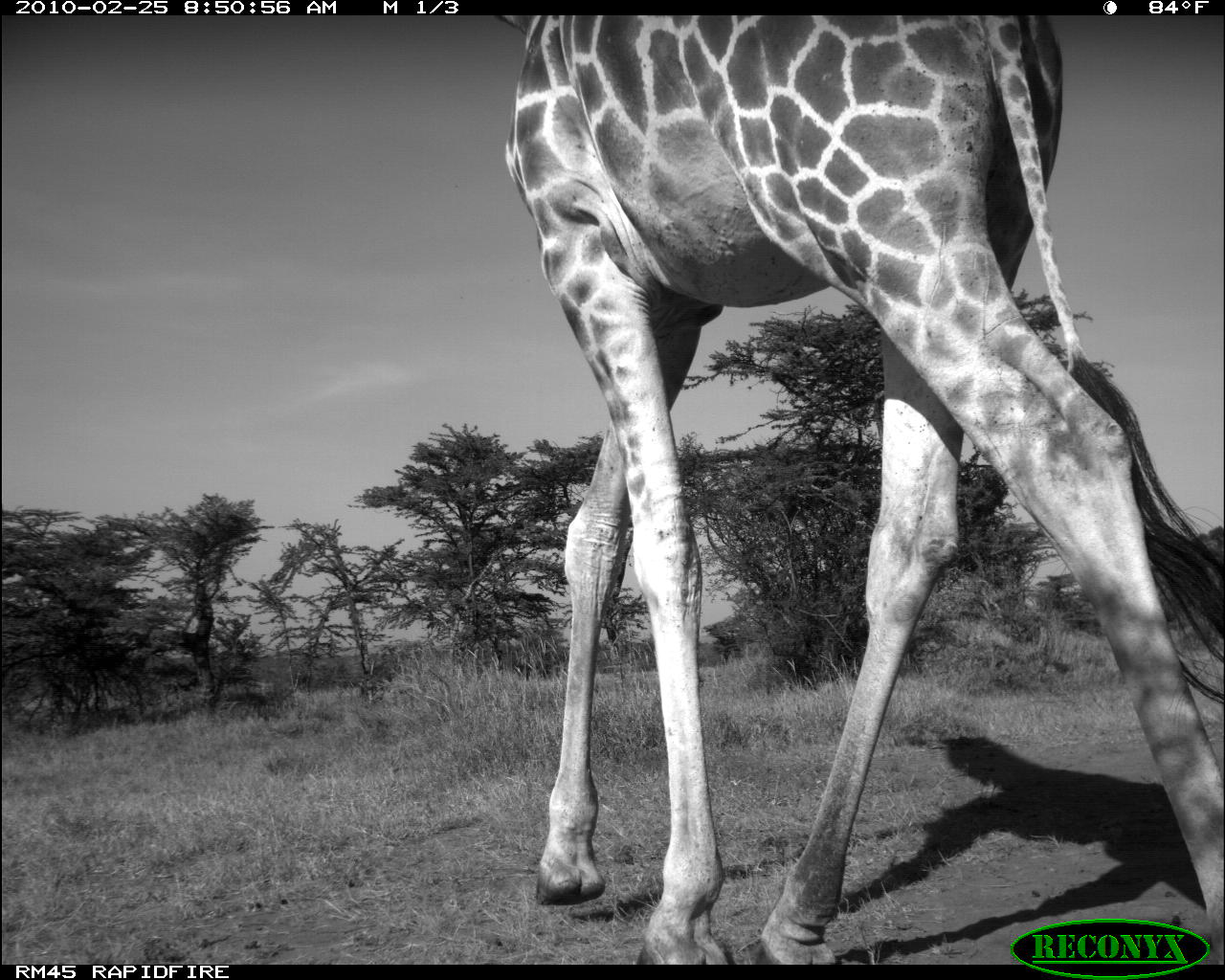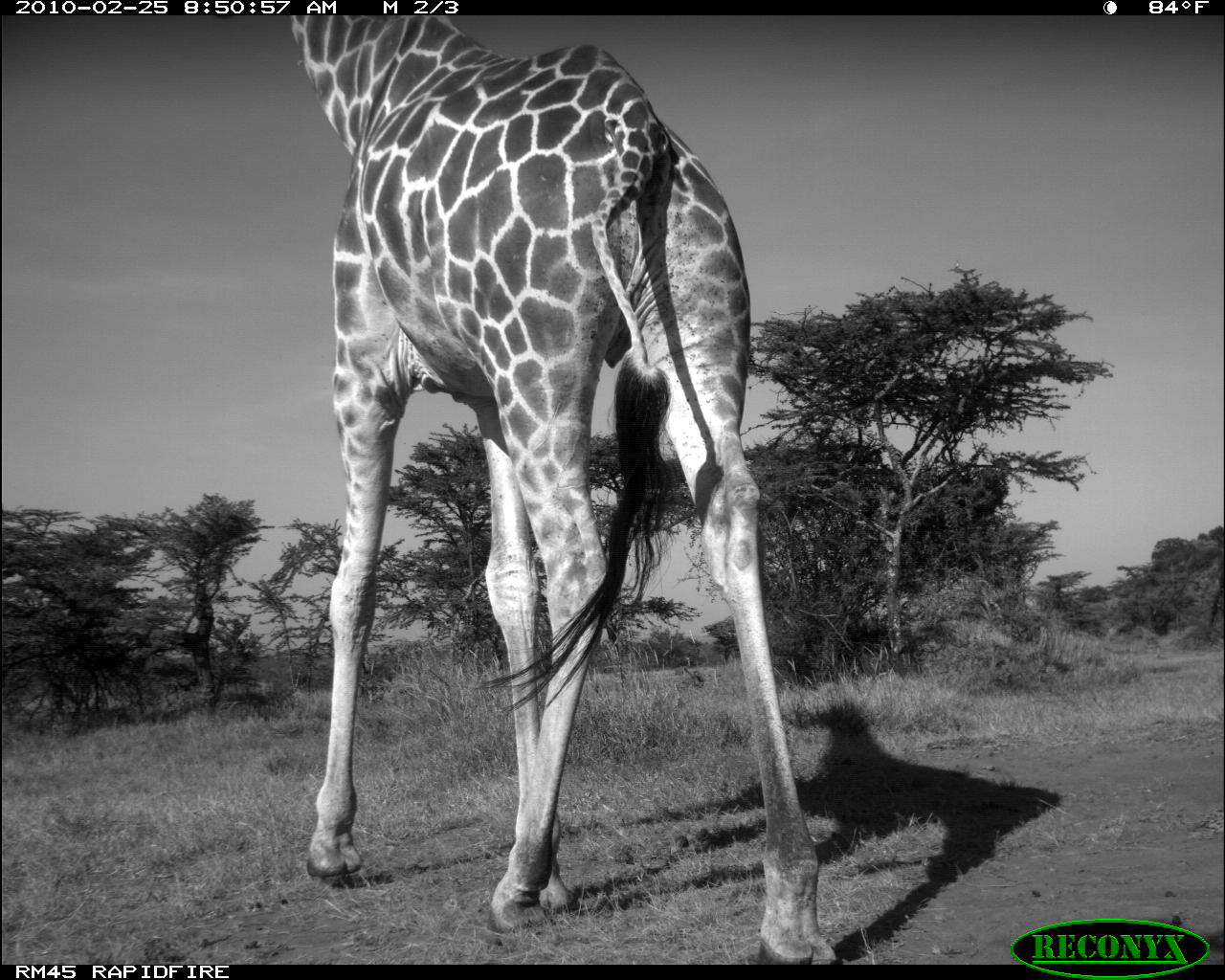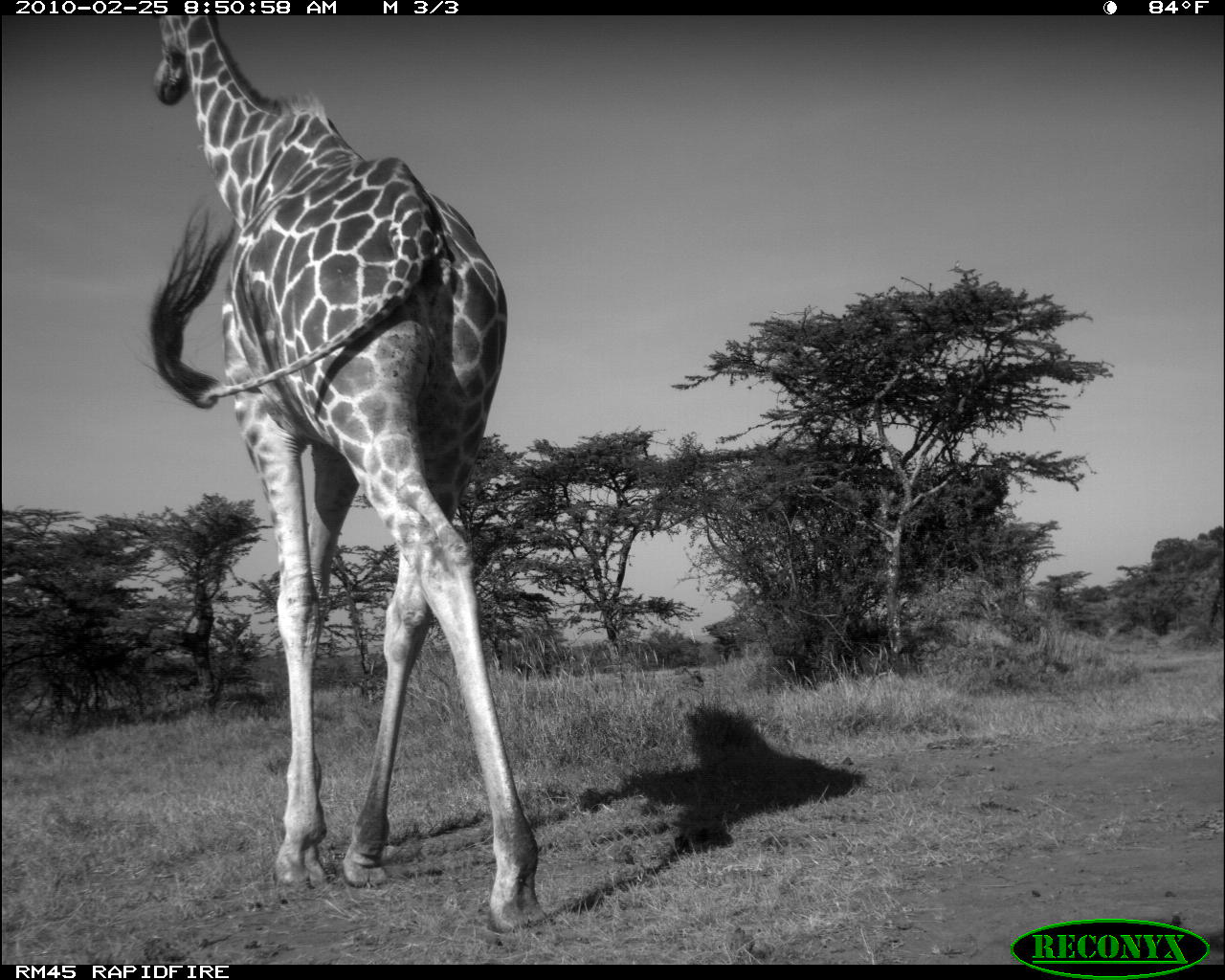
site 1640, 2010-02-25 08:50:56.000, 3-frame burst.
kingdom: Animalia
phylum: Chordata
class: Mammalia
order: Artiodactyla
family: Giraffidae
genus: Giraffa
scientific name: Giraffa camelopardalis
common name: giraffe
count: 1